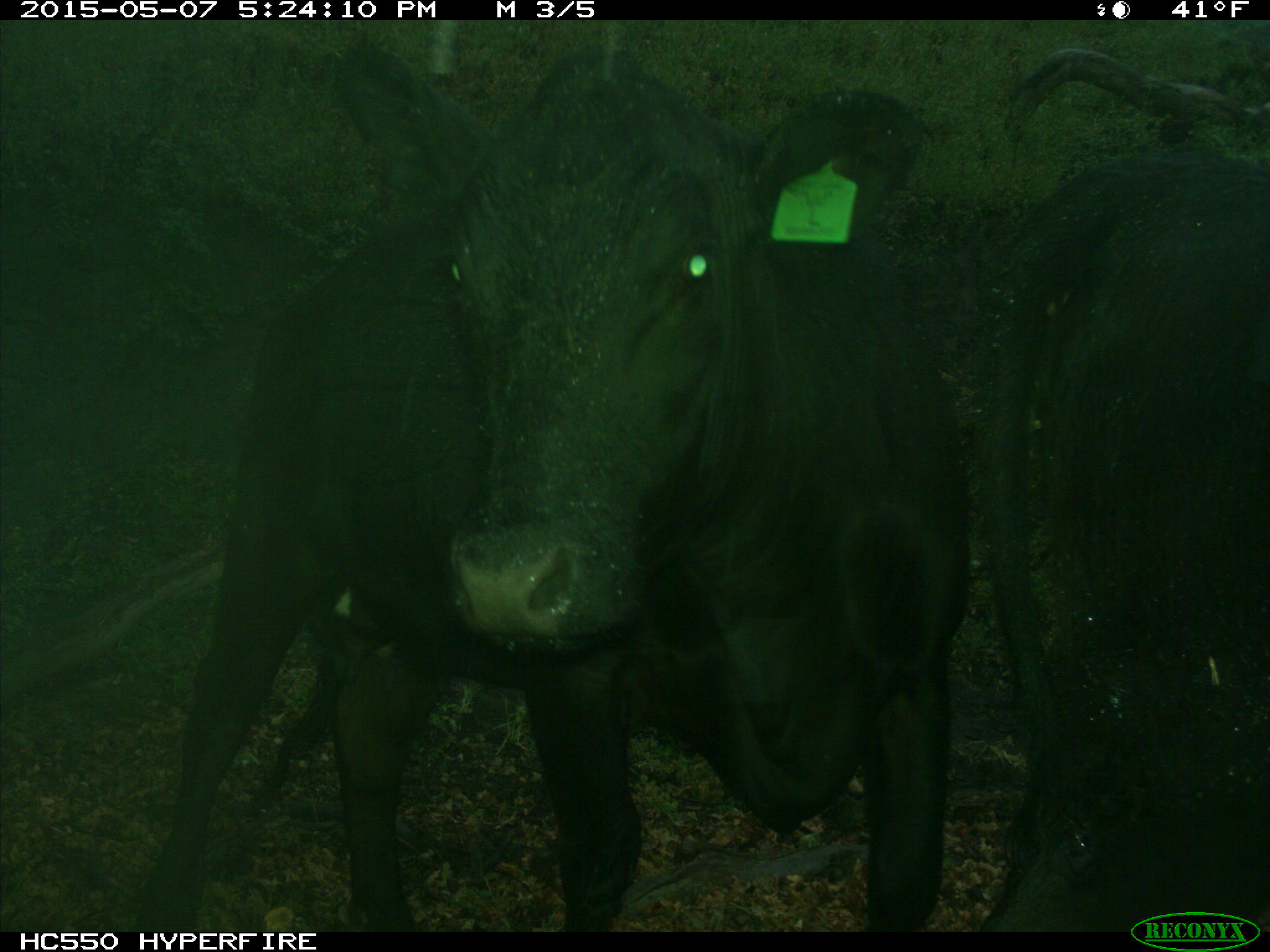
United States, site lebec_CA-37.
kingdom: Animalia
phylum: Chordata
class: Mammalia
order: Artiodactyla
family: Bovidae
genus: Bos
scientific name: Bos taurus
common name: domestic cow